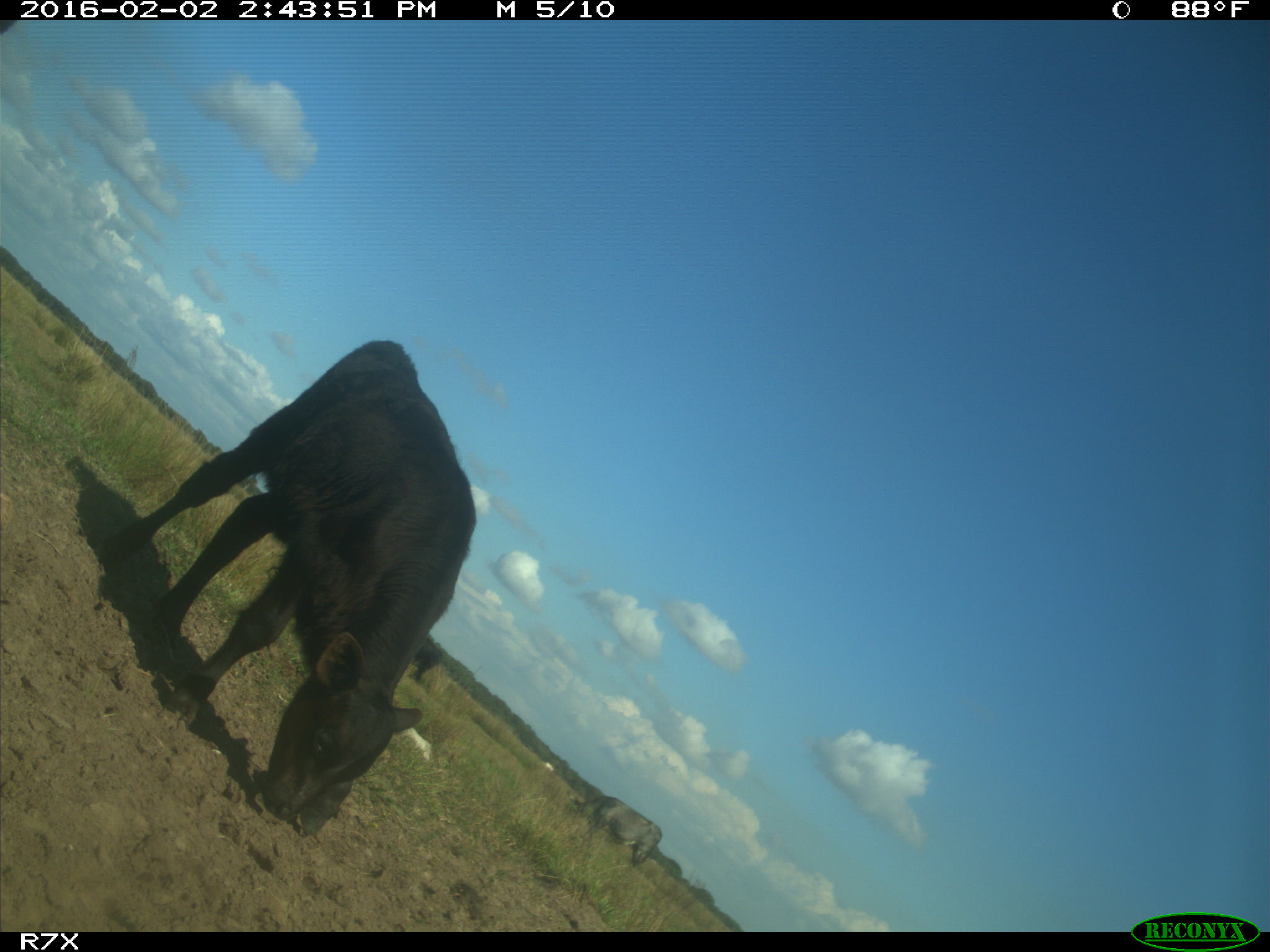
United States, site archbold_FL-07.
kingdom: Animalia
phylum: Chordata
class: Mammalia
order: Artiodactyla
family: Bovidae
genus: Bos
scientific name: Bos taurus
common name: domestic cow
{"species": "Bos taurus (domestic cow)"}